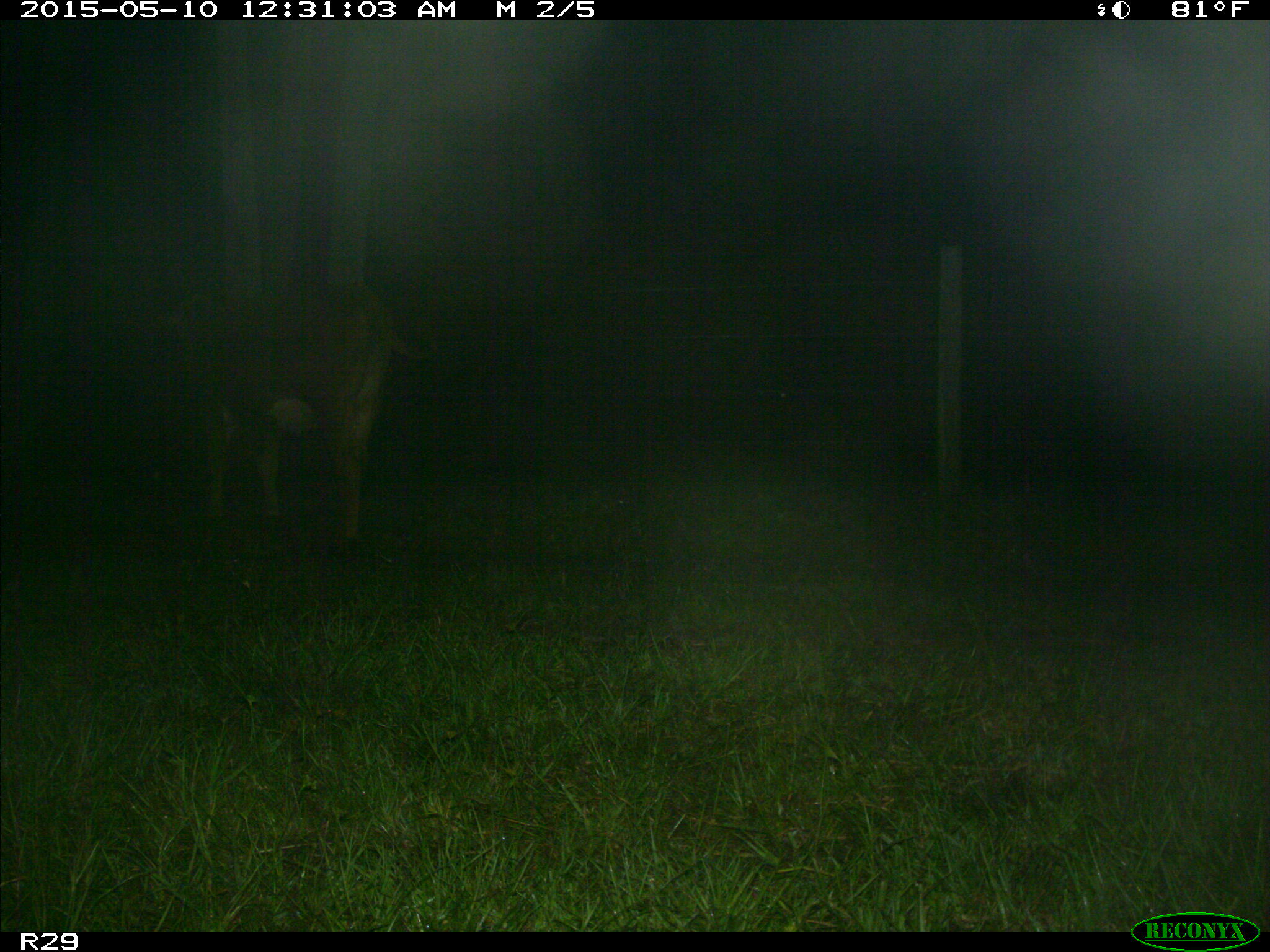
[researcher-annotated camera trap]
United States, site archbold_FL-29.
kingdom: Animalia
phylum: Chordata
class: Mammalia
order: Artiodactyla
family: Bovidae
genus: Bos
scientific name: Bos taurus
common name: domestic cow